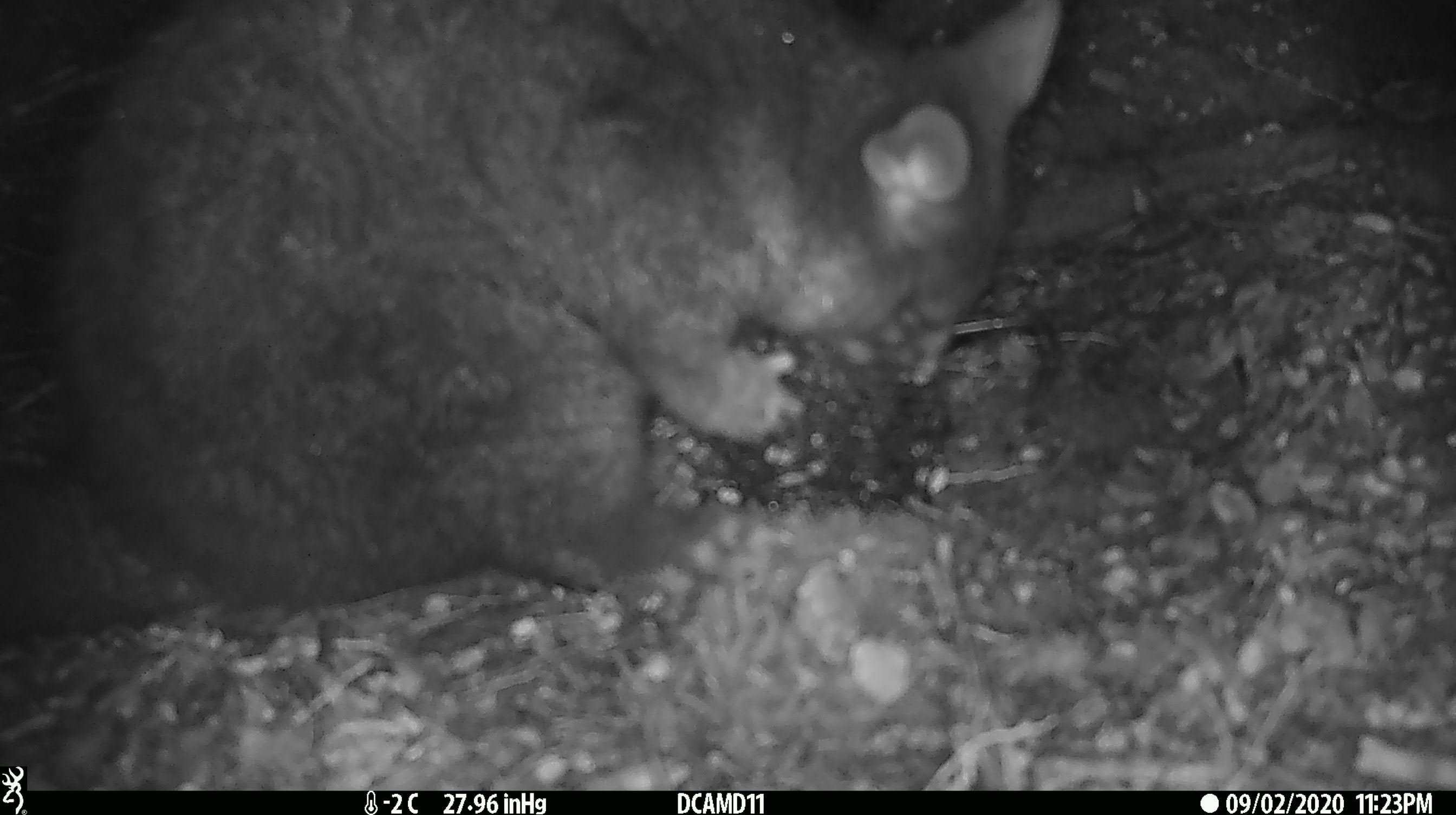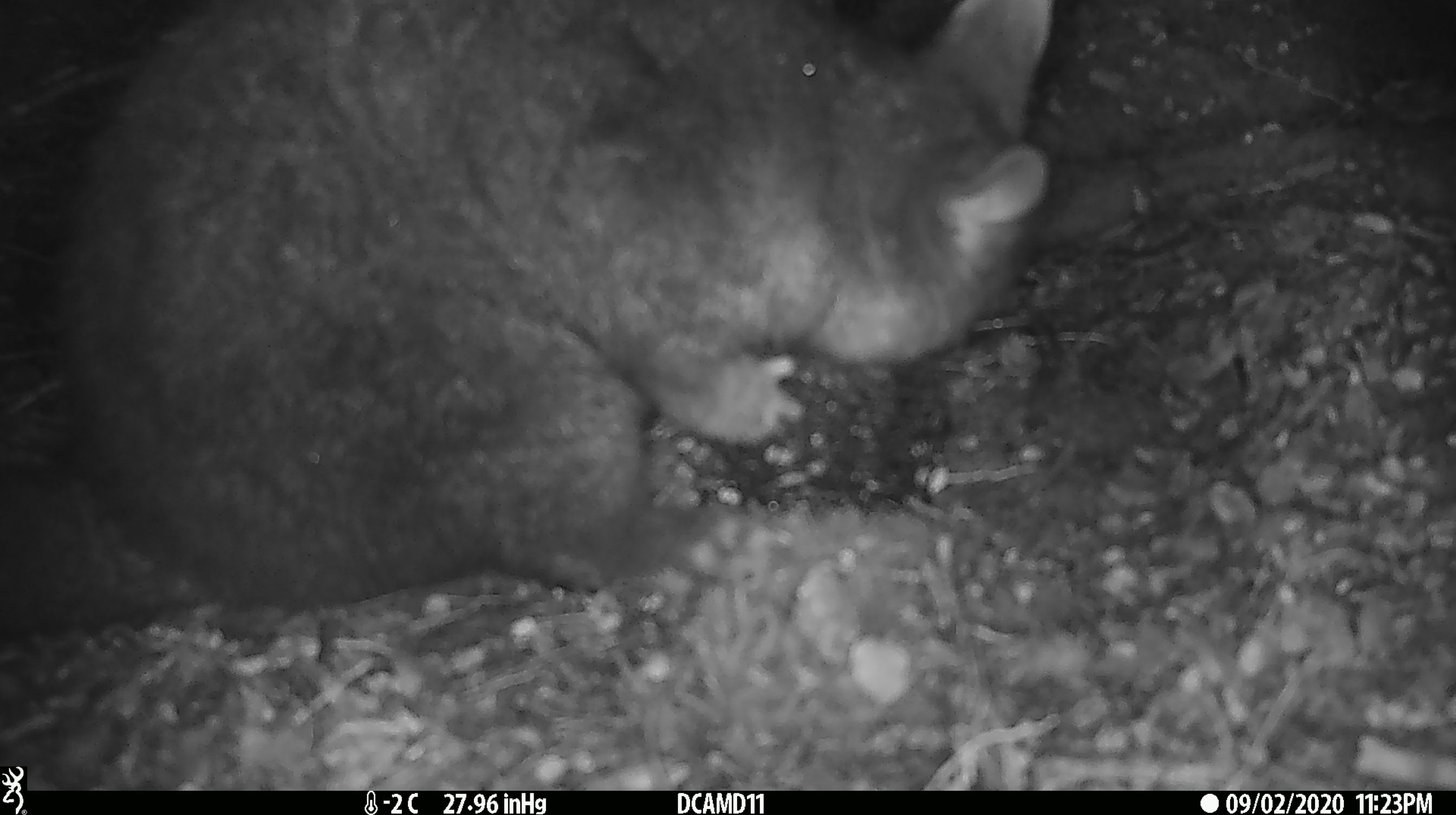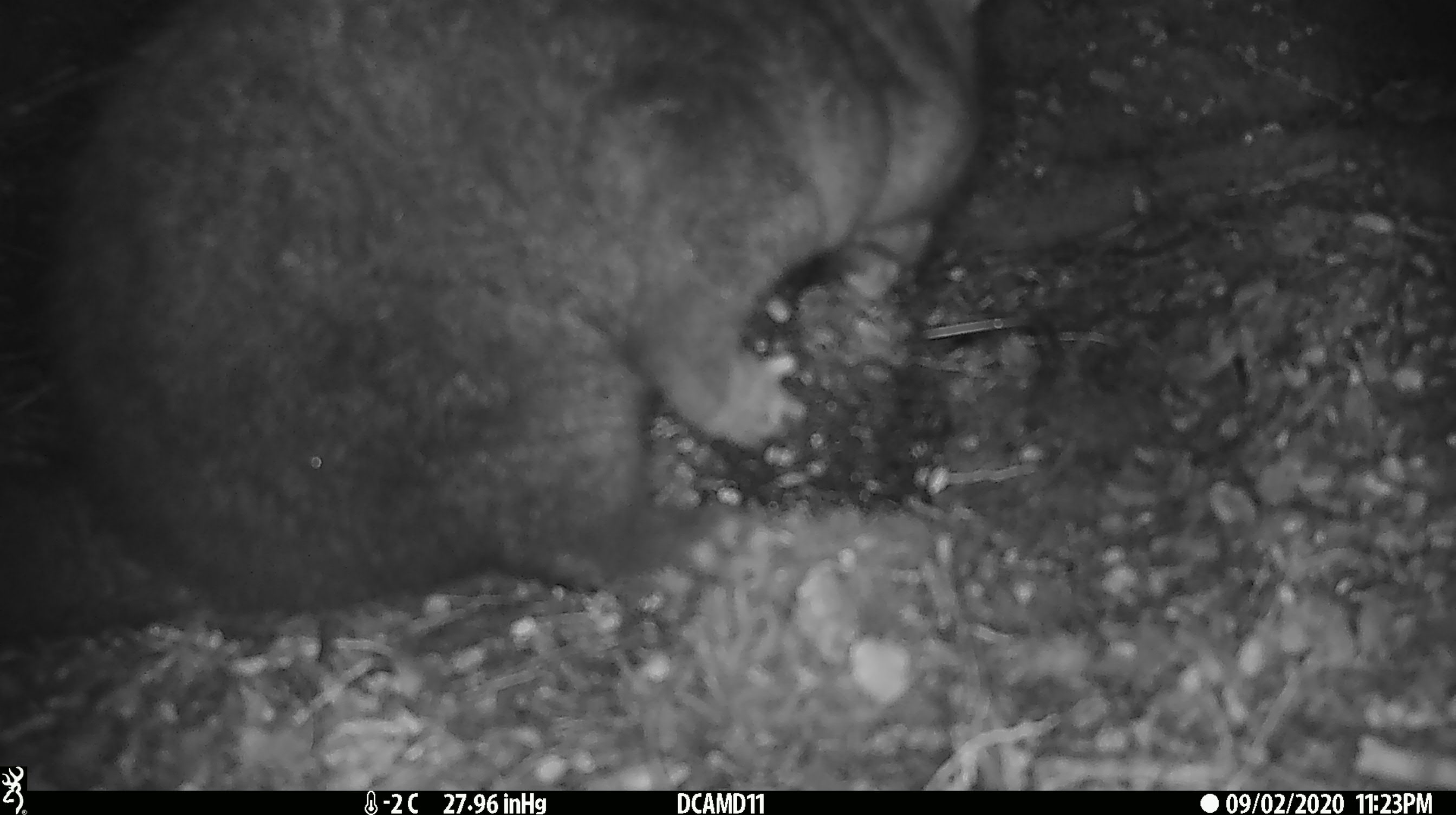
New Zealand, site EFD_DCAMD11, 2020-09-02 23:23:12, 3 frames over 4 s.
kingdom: Animalia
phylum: Chordata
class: Mammalia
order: Diprotodontia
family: Phalangeridae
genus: Trichosurus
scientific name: Trichosurus vulpecula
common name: common brushtail possum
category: possum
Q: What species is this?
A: Possum (common brushtail possum) (Trichosurus vulpecula).